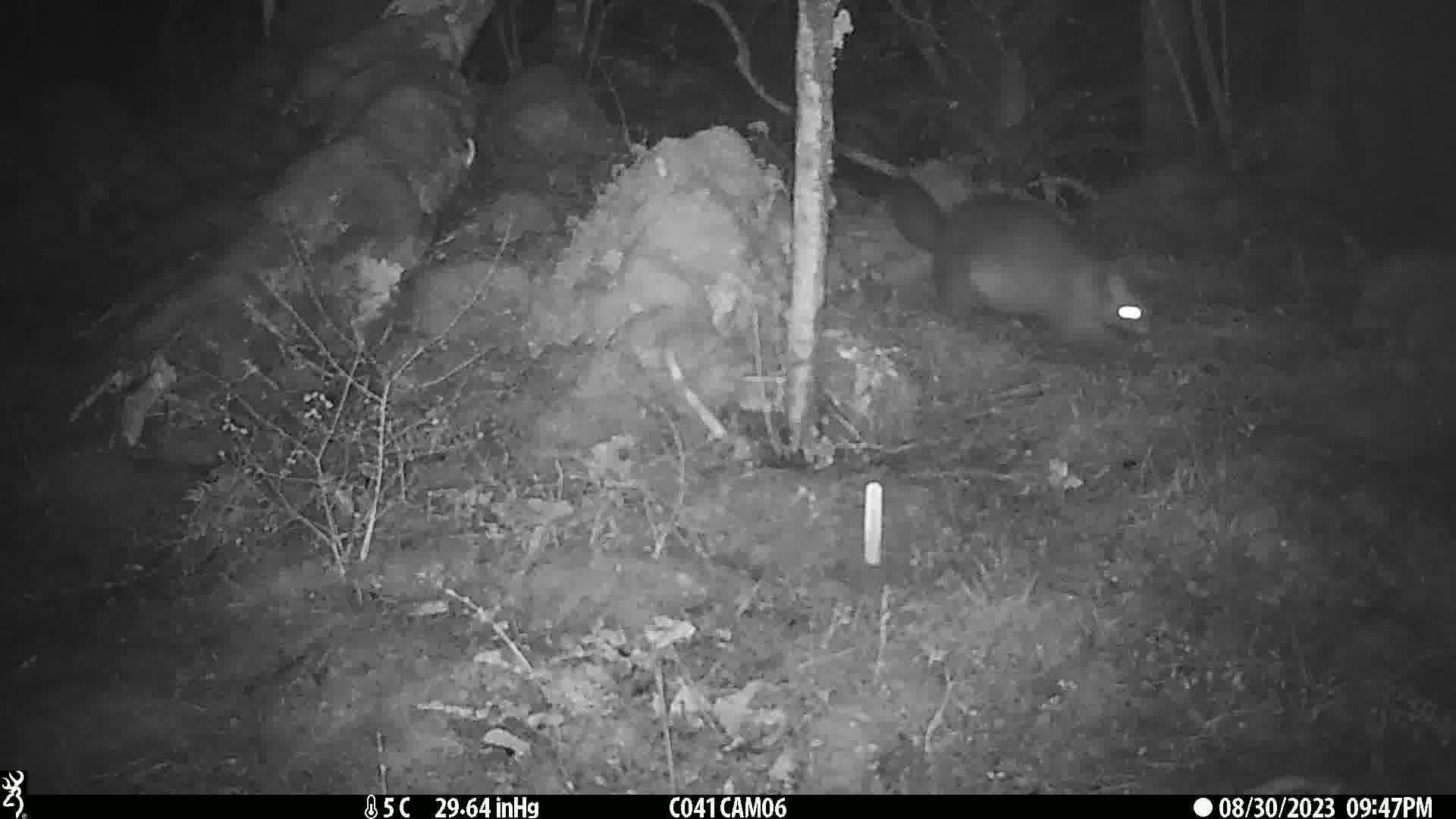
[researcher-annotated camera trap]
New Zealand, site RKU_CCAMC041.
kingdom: Animalia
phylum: Chordata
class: Mammalia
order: Diprotodontia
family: Phalangeridae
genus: Trichosurus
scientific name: Trichosurus vulpecula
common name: common brushtail possum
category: possum